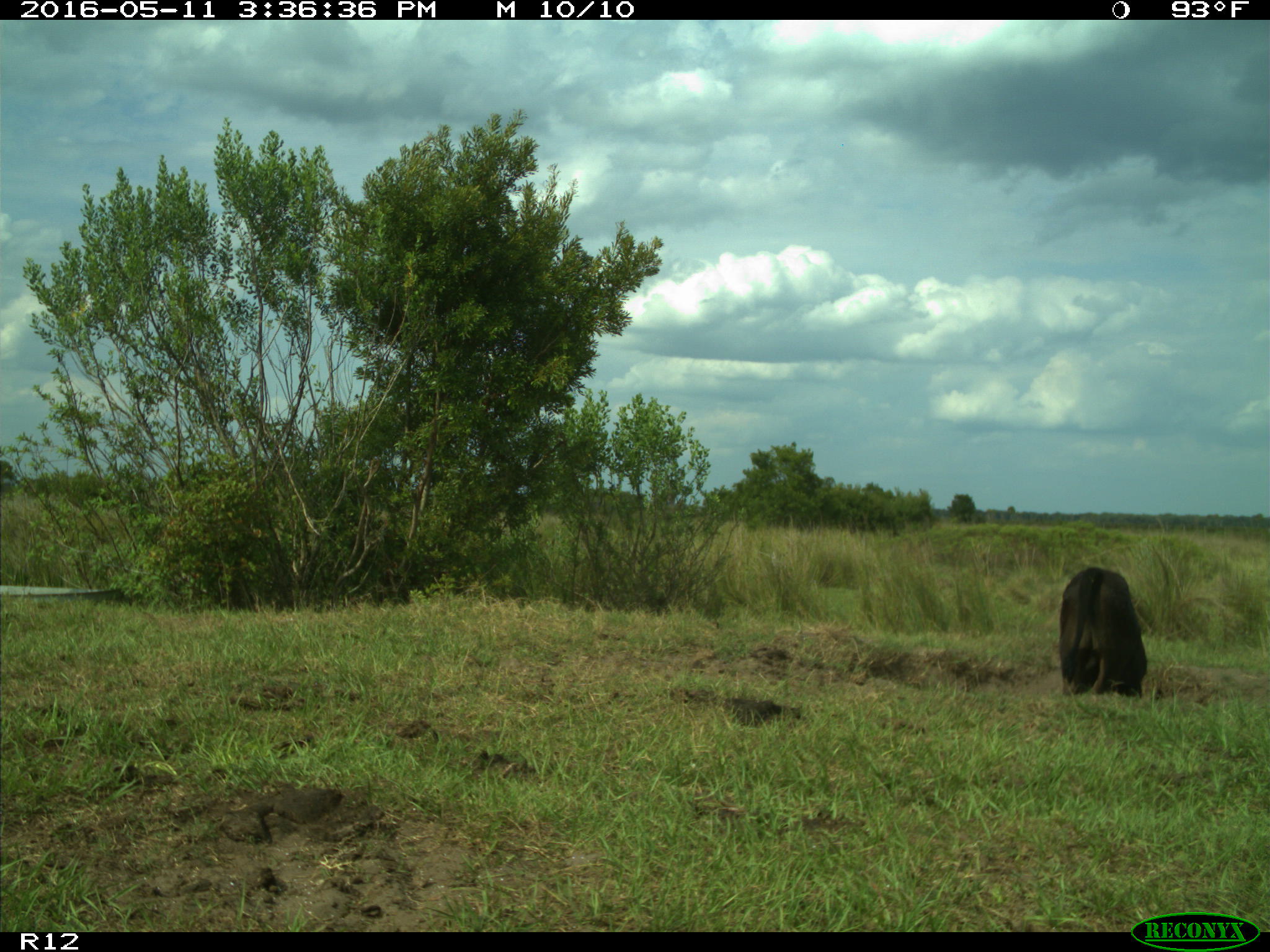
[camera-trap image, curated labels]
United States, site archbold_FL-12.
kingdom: Animalia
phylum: Chordata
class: Mammalia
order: Artiodactyla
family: Bovidae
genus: Bos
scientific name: Bos taurus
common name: domestic cow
Bos taurus (domestic cow).